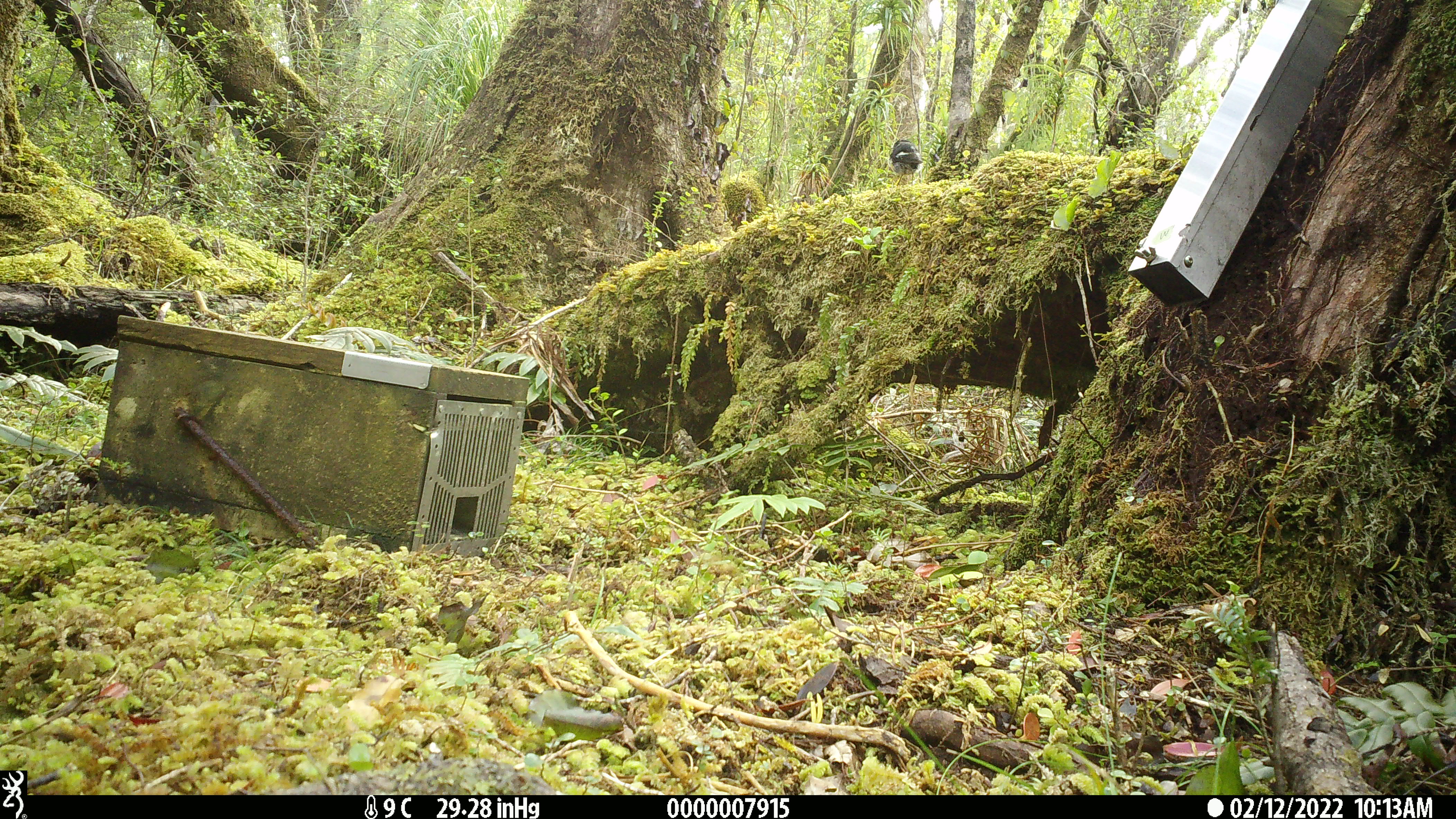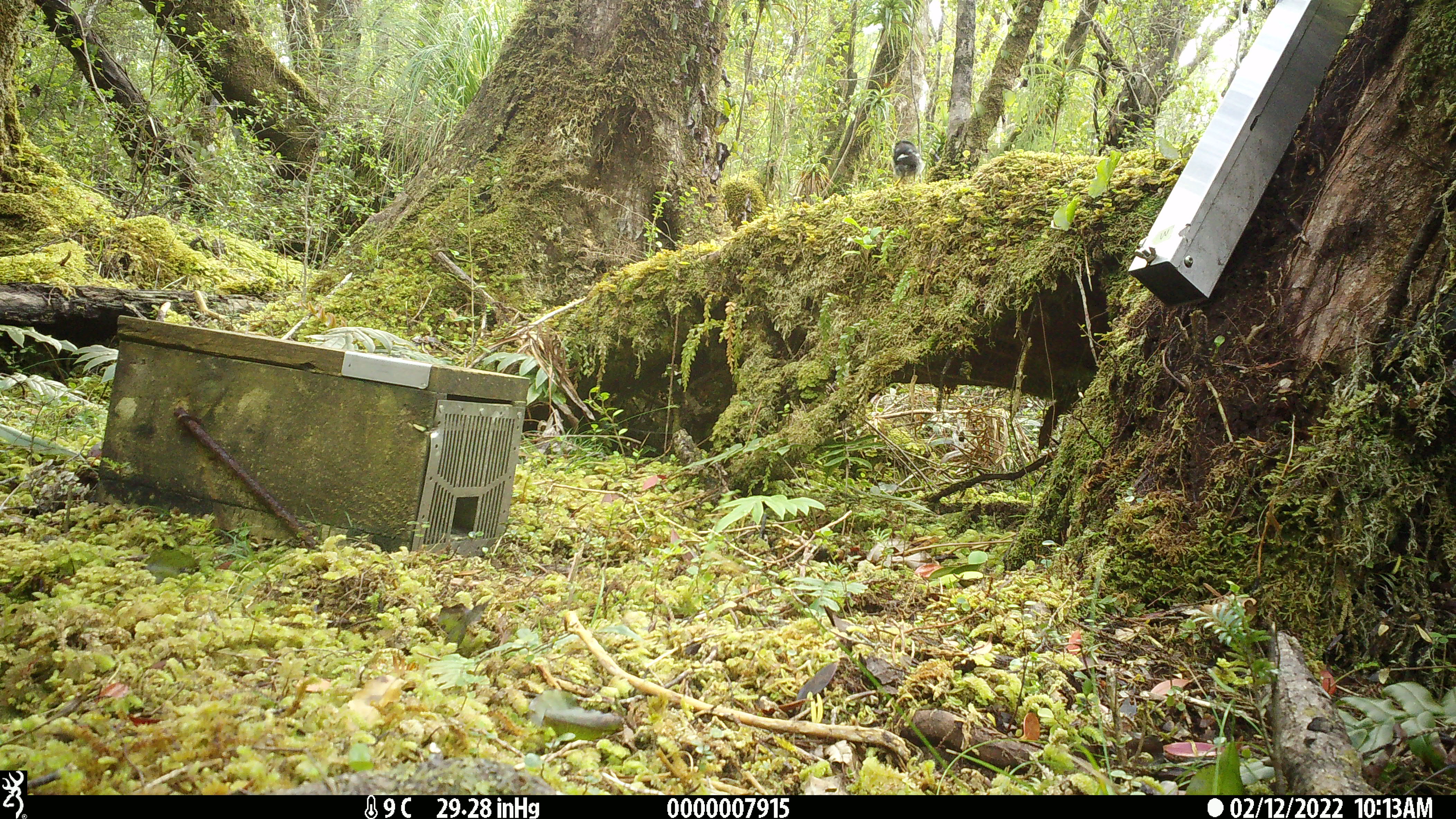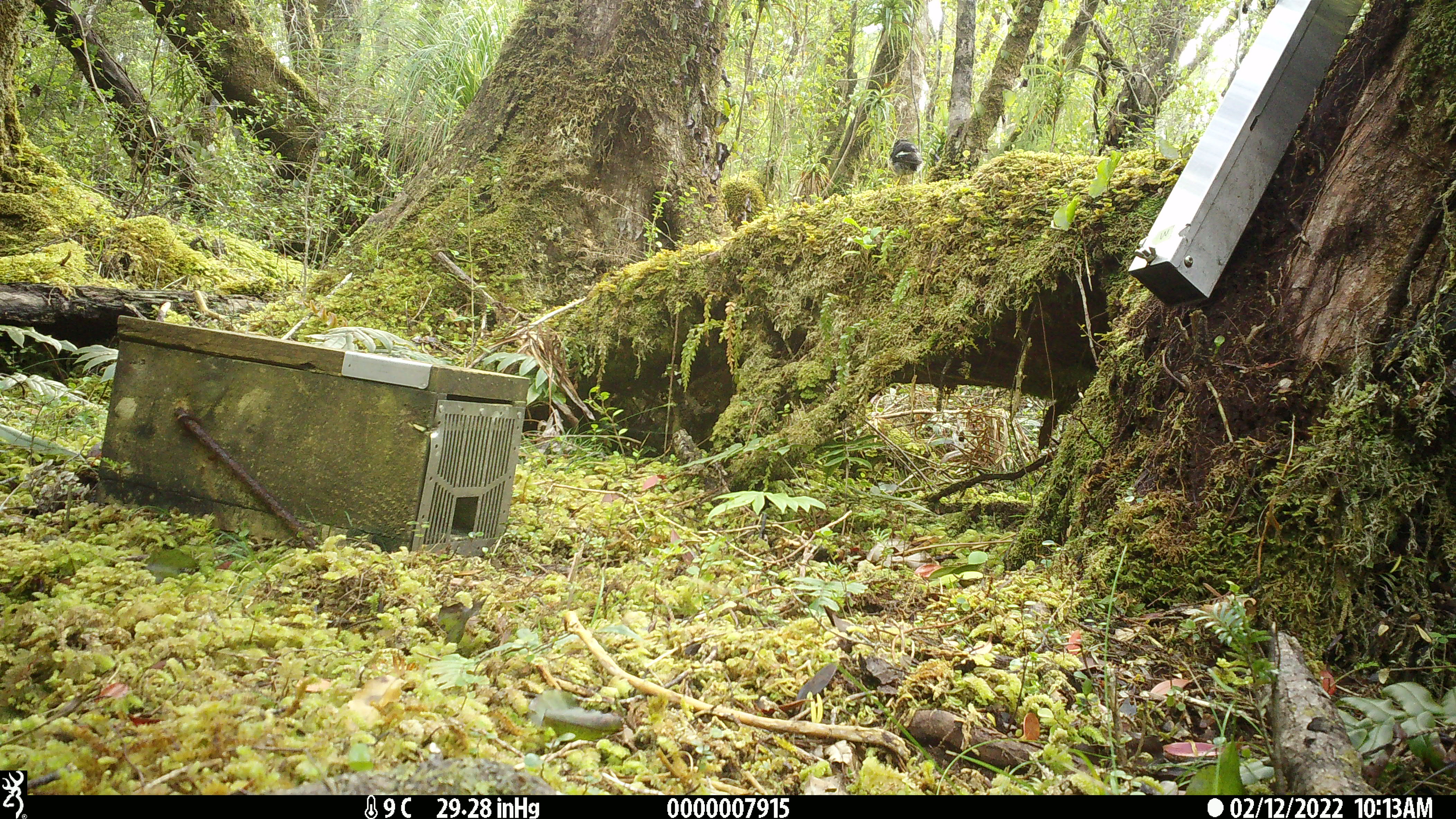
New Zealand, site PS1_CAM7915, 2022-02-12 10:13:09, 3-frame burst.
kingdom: Animalia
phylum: Chordata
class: Aves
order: Passeriformes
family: Petroicidae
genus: Petroica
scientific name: Petroica macrocephala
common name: tomtit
Tomtit (Petroica macrocephala).